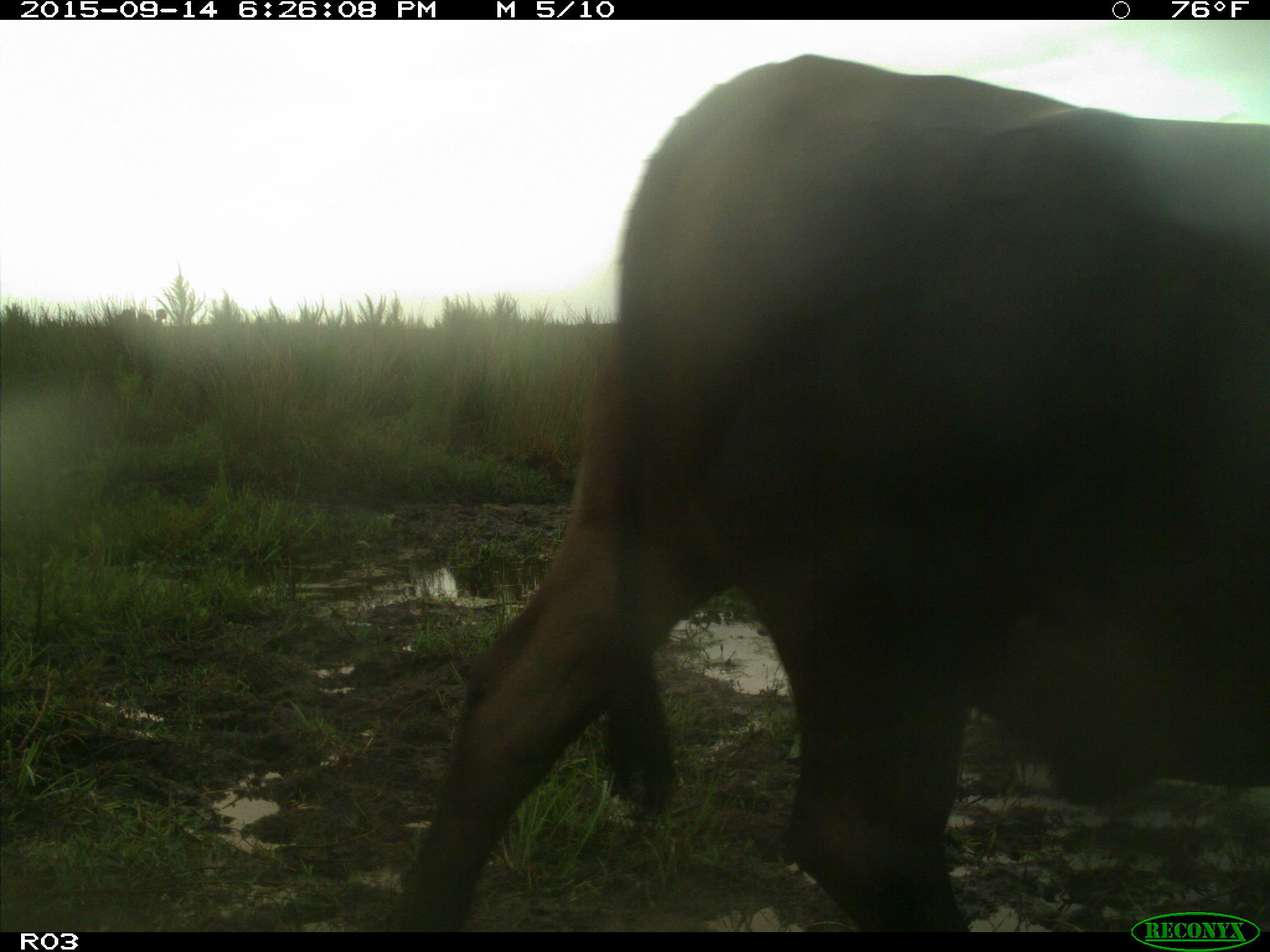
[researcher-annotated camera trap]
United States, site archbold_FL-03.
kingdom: Animalia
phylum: Chordata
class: Mammalia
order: Artiodactyla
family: Bovidae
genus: Bos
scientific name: Bos taurus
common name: domestic cow